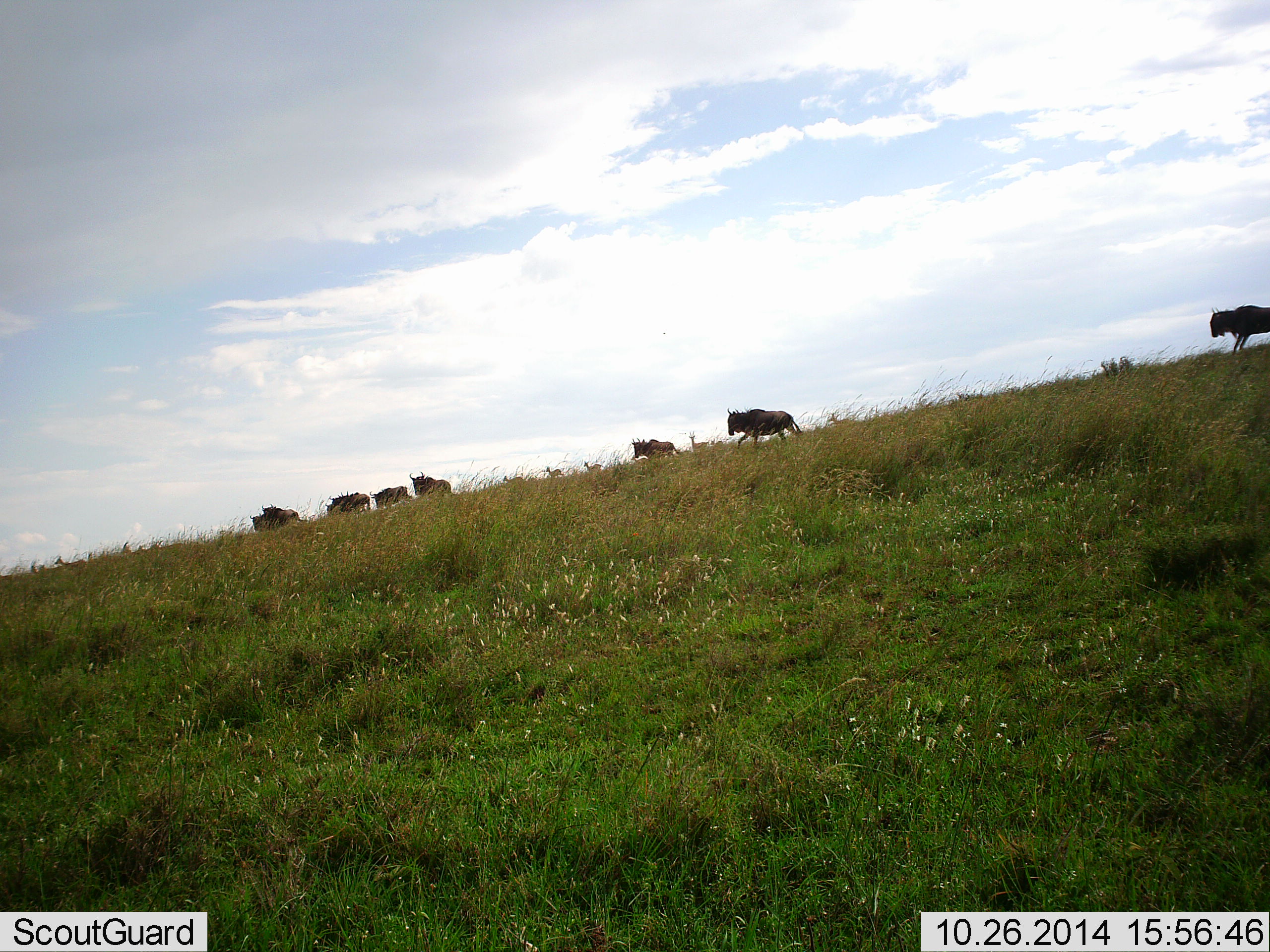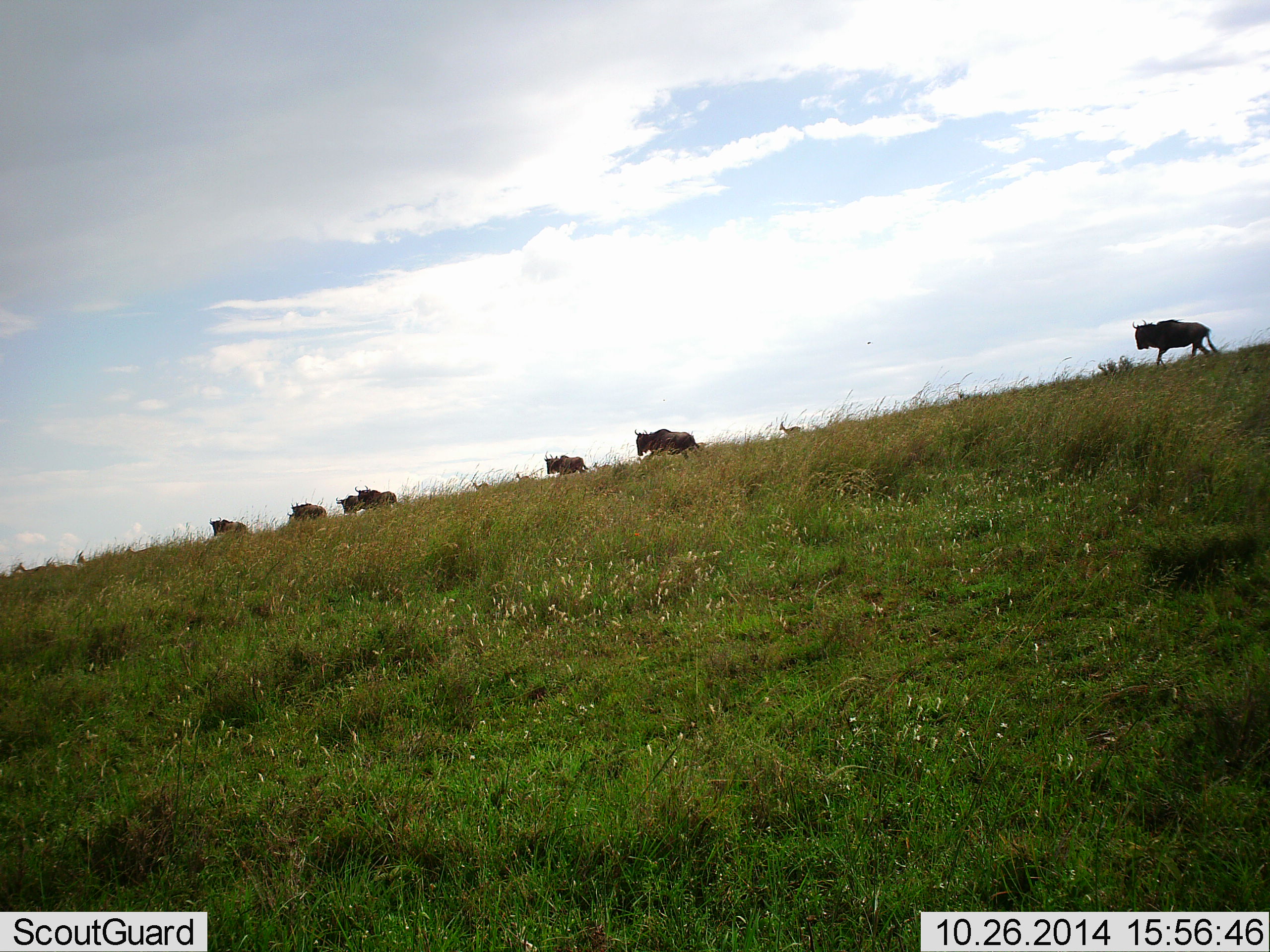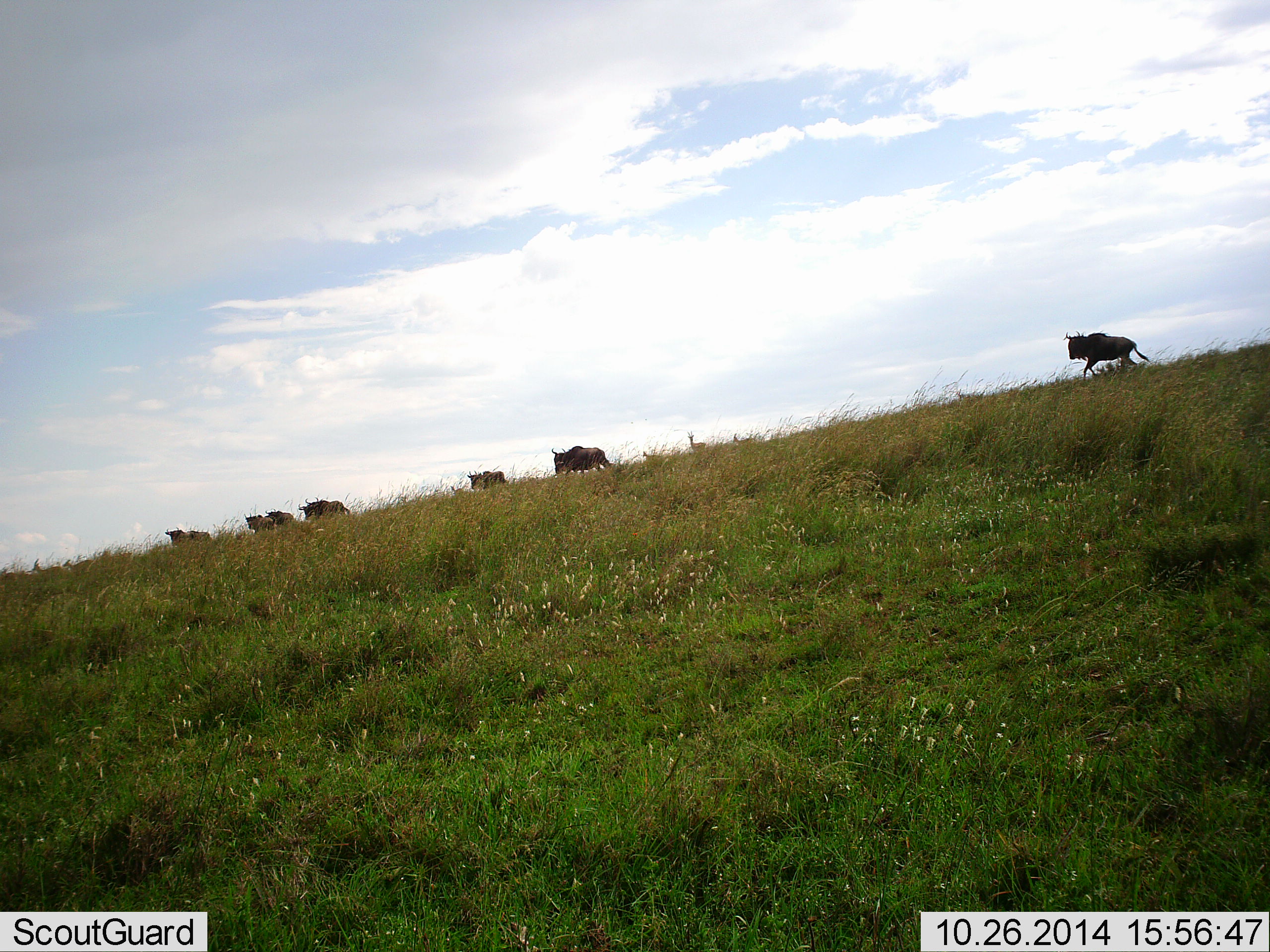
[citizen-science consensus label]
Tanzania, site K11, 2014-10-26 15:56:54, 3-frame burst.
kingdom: Animalia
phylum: Chordata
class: Mammalia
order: Artiodactyla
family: Bovidae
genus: Connochaetes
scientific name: Connochaetes taurinus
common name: blue wildebeest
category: wildebeest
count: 7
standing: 0%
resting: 0%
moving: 100%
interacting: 0%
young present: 0%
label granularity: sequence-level